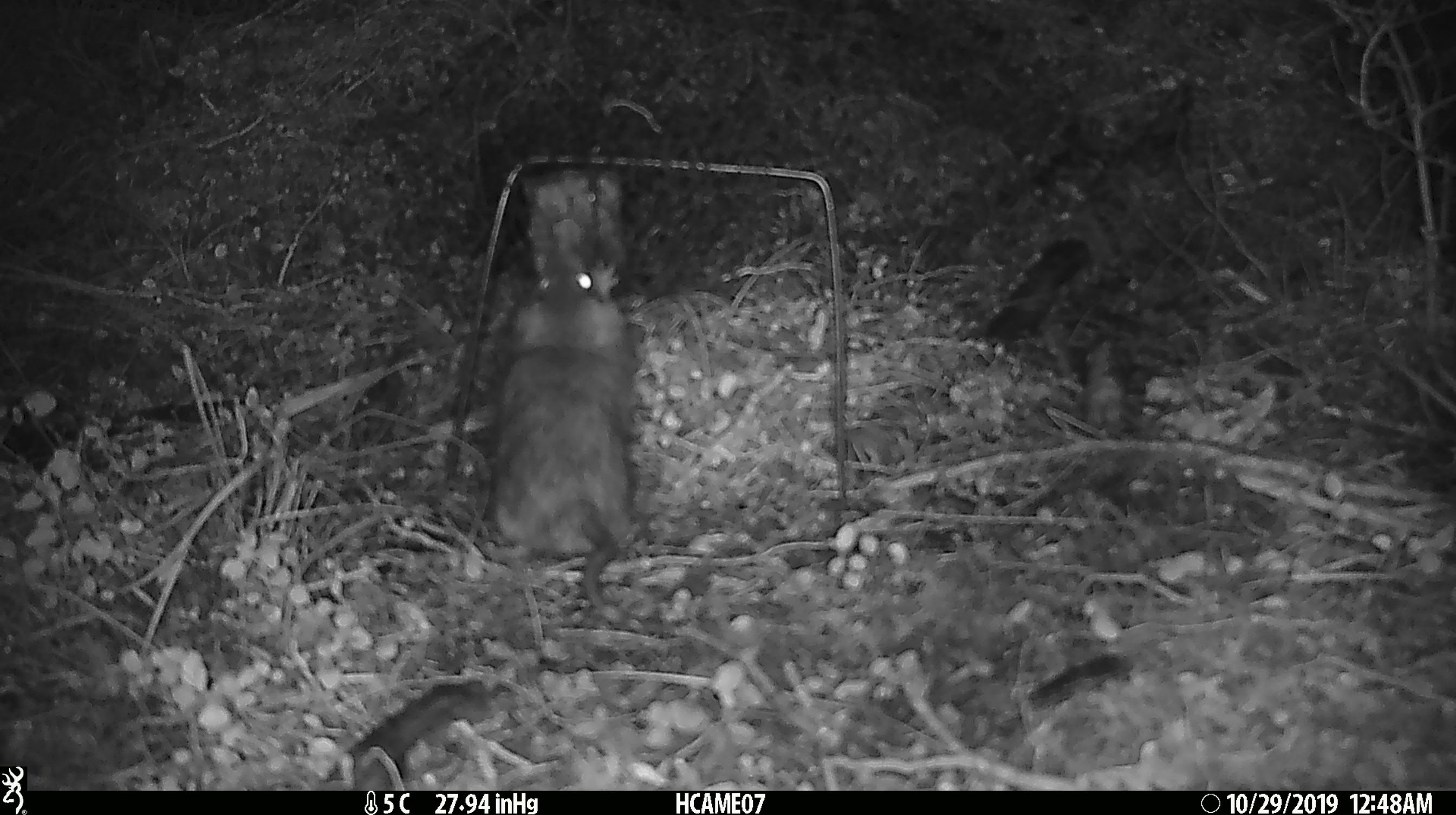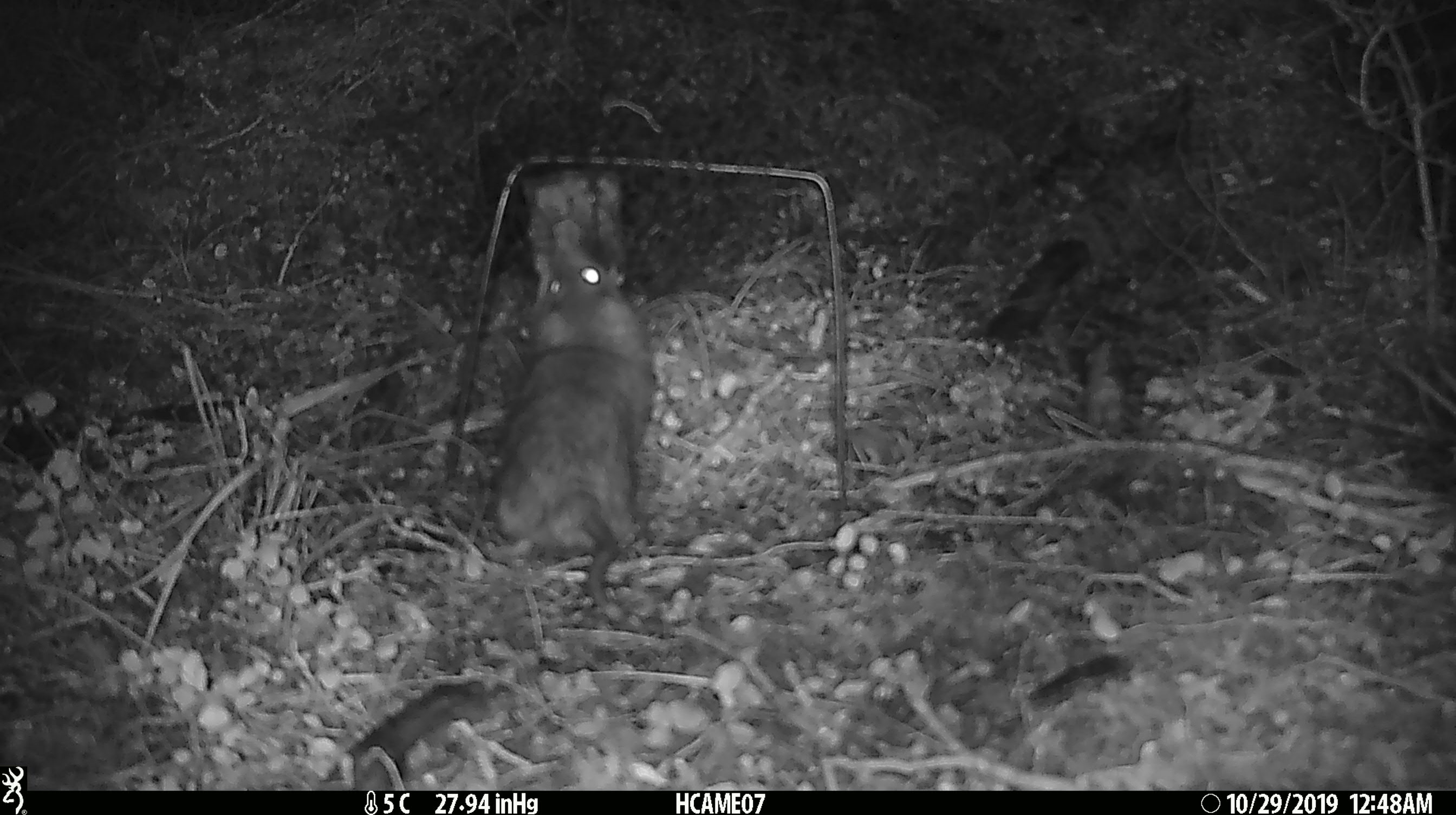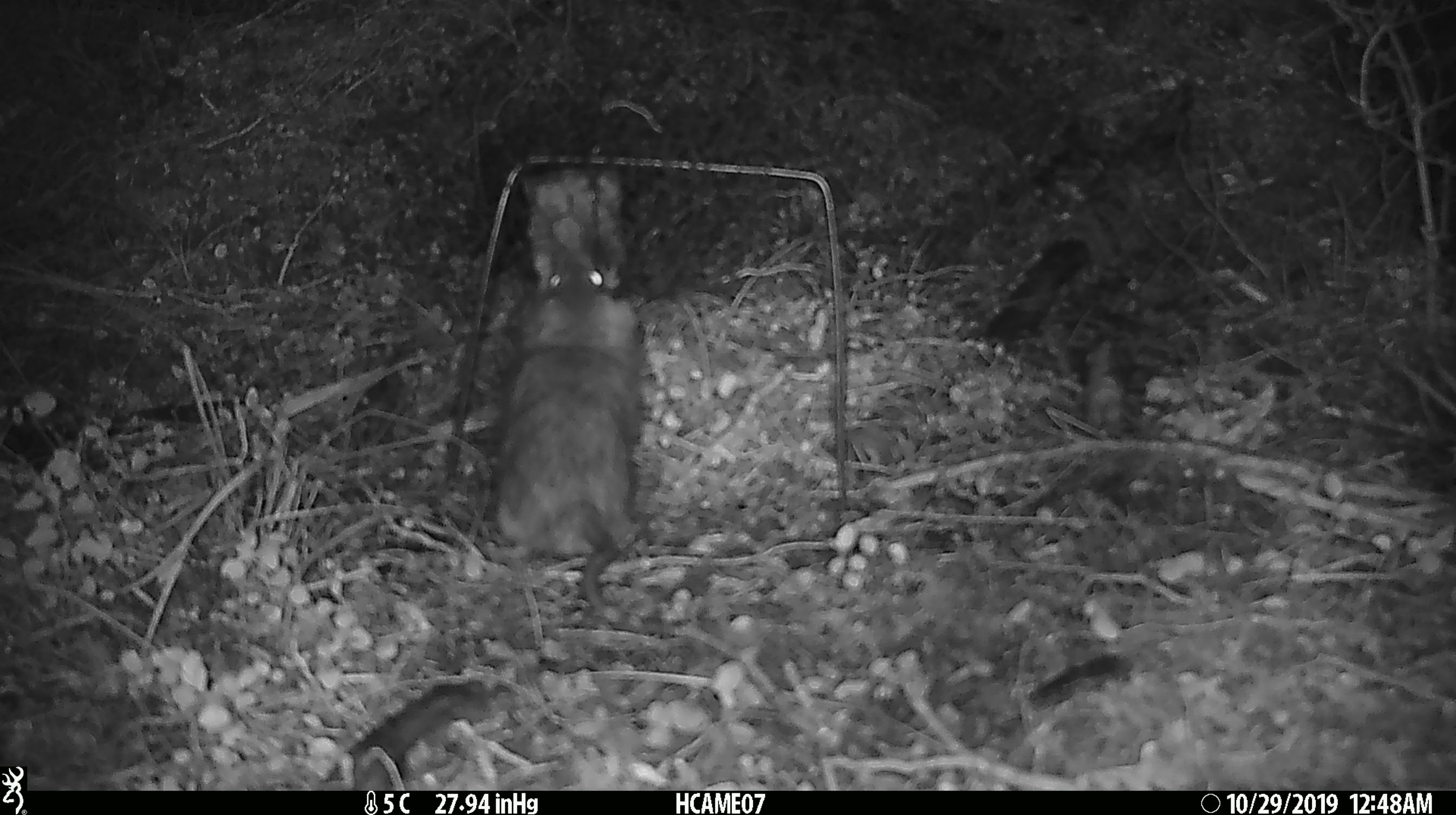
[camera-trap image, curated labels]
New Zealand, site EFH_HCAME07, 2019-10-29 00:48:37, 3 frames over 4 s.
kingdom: Animalia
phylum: Chordata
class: Mammalia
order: Rodentia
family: Muridae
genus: Rattus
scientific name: Rattus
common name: rat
Rat (Rattus).